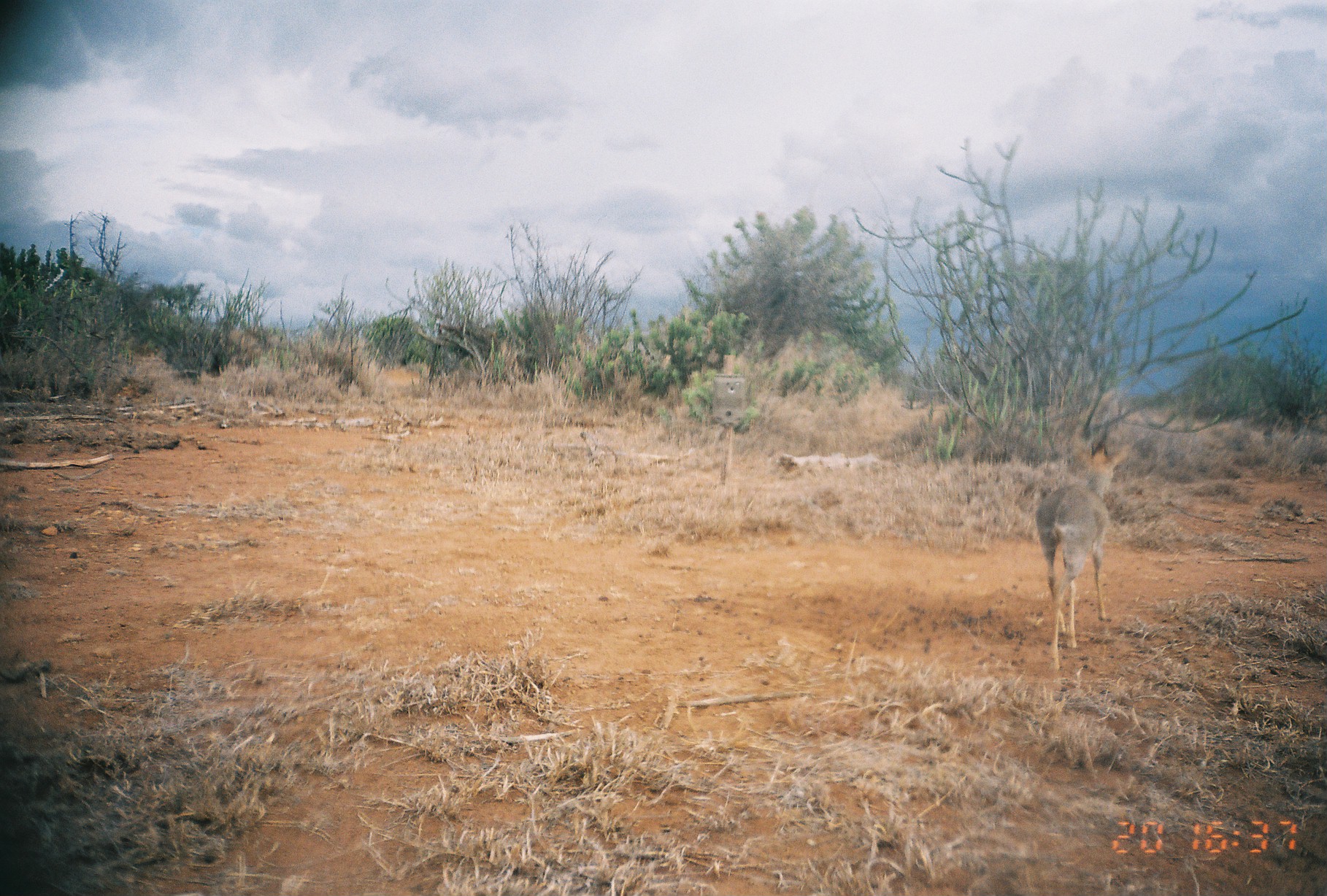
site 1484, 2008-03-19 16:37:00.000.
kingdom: Animalia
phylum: Chordata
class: Mammalia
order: Artiodactyla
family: Bovidae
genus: Madoqua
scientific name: Madoqua guentheri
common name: günther's dik-dik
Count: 1.